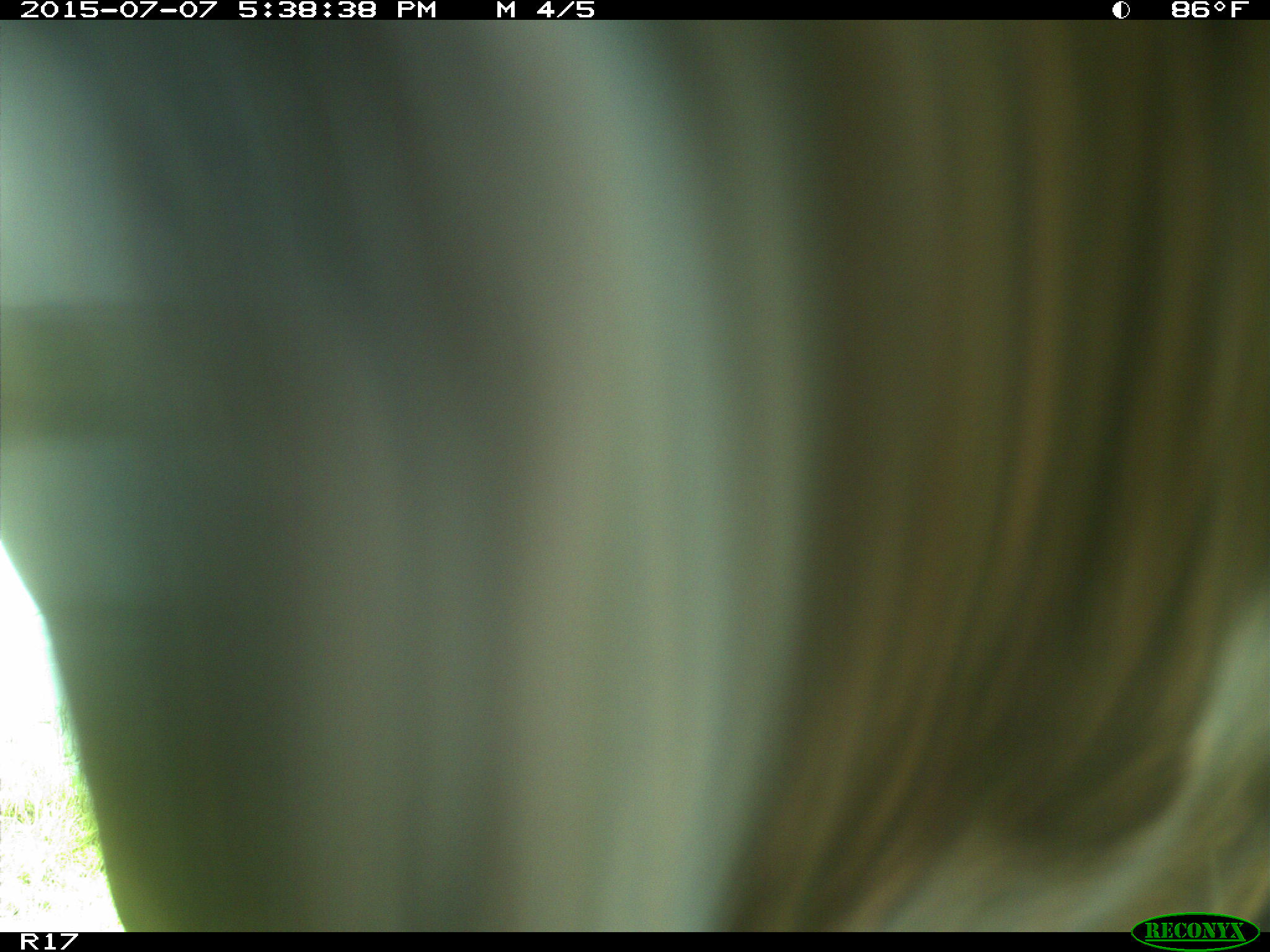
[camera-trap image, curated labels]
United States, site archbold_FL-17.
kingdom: Animalia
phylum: Chordata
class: Mammalia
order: Artiodactyla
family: Bovidae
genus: Bos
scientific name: Bos taurus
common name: domestic cow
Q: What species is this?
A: Bos taurus (domestic cow).